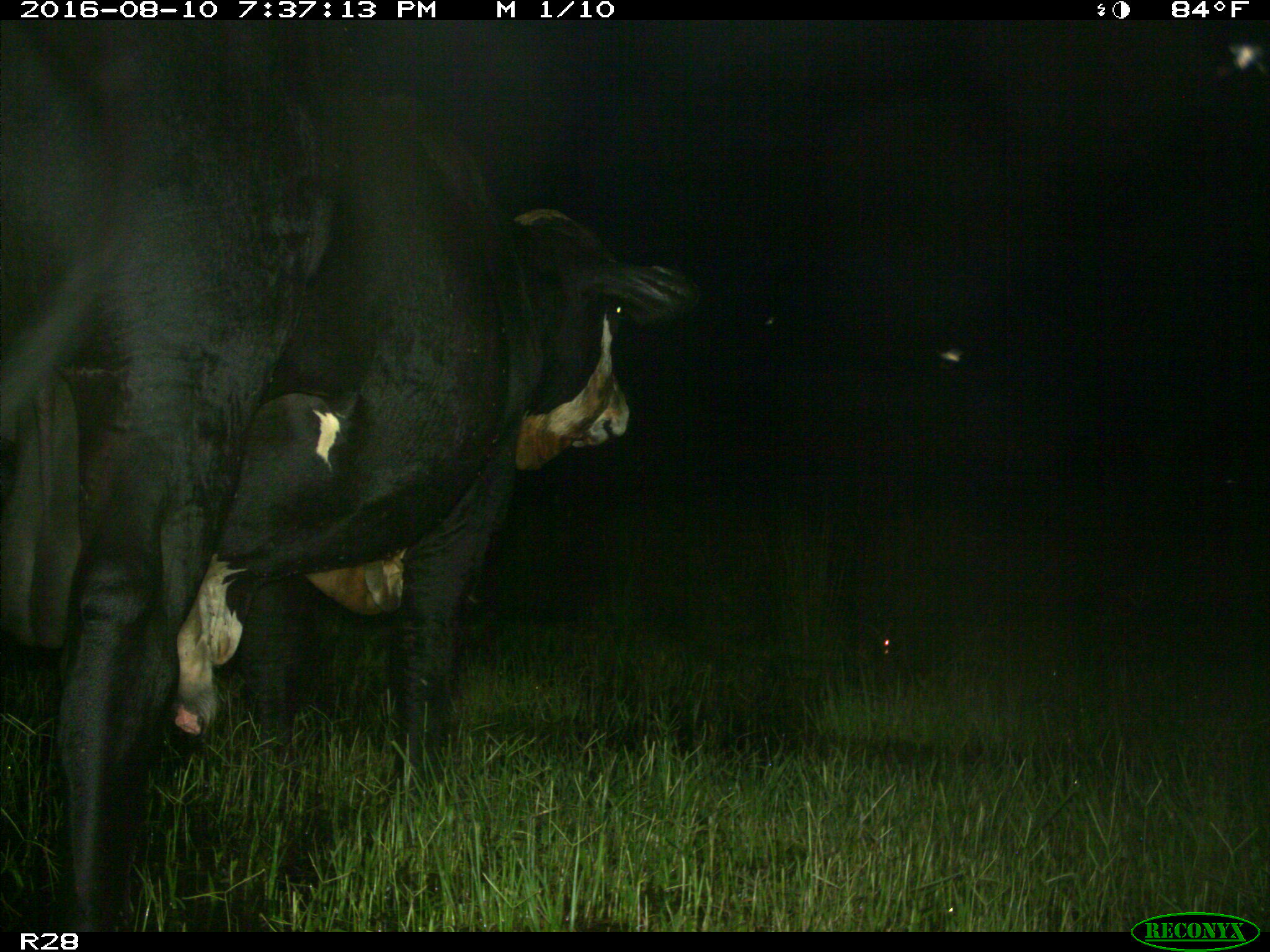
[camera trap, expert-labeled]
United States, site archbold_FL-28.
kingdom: Animalia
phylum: Chordata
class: Mammalia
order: Artiodactyla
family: Bovidae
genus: Bos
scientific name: Bos taurus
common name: domestic cow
Bos taurus (domestic cow).